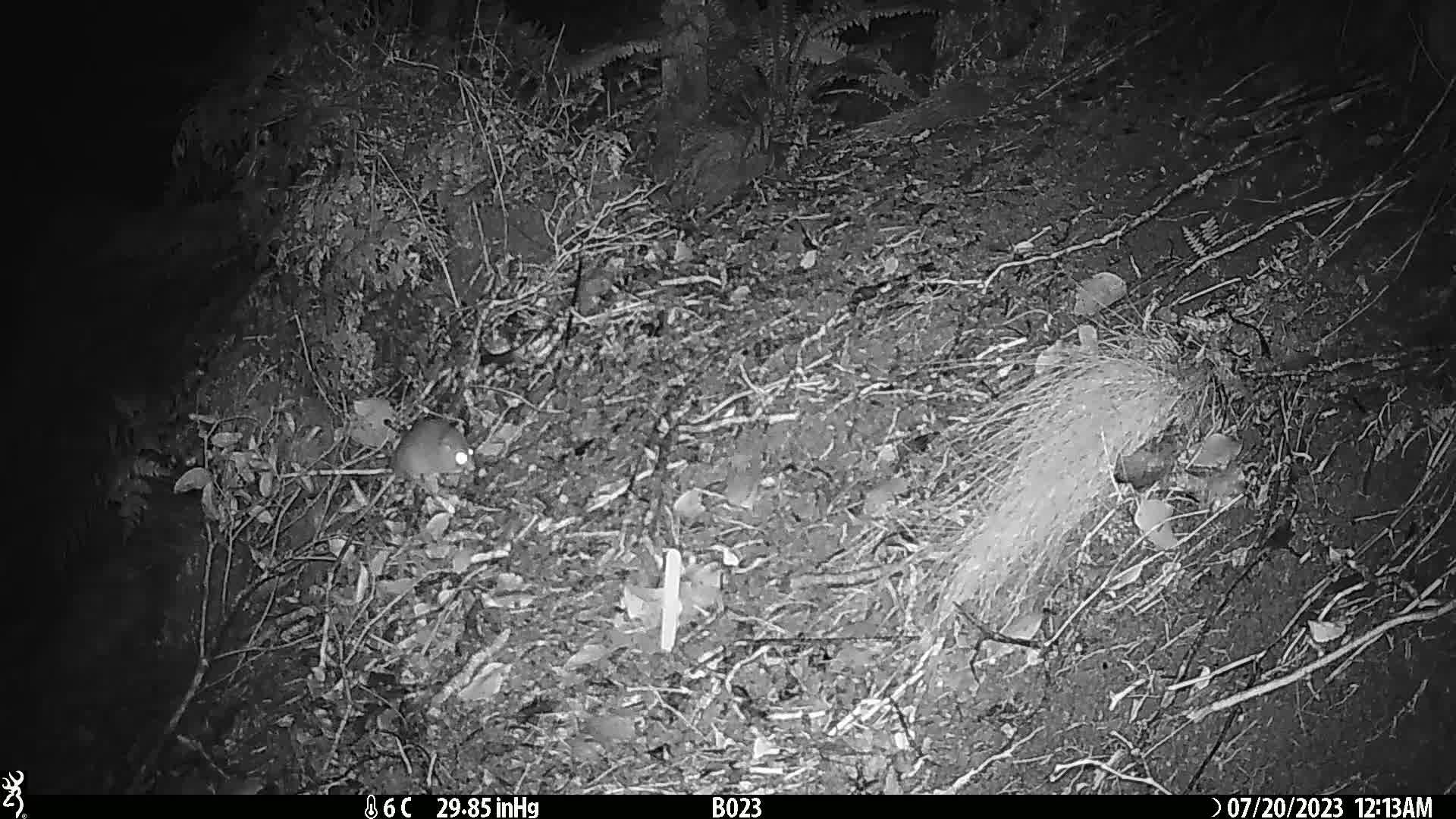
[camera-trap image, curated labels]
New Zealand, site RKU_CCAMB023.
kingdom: Animalia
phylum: Chordata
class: Mammalia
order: Rodentia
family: Muridae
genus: Rattus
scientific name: Rattus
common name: rat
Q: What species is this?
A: Rat (Rattus).